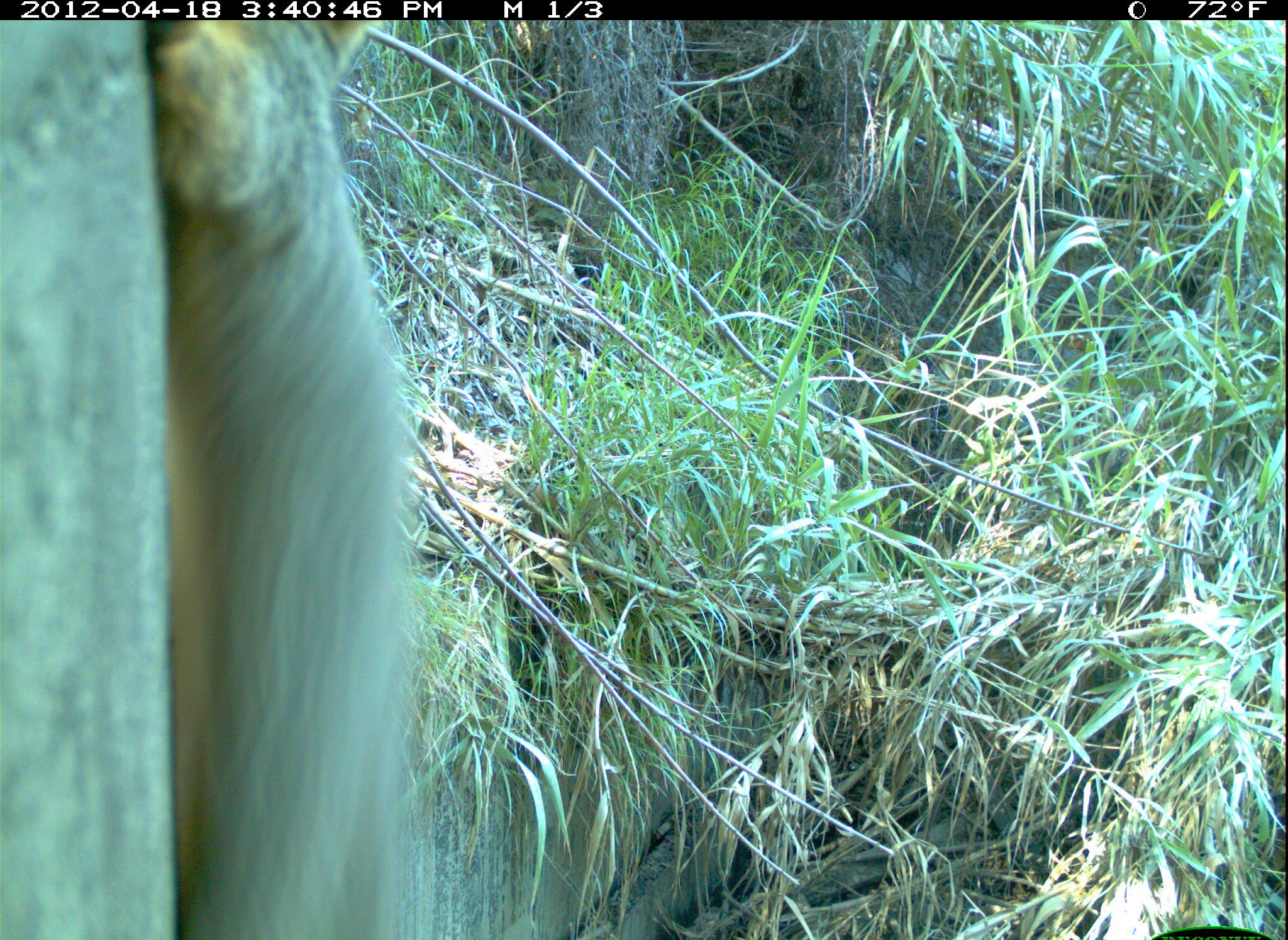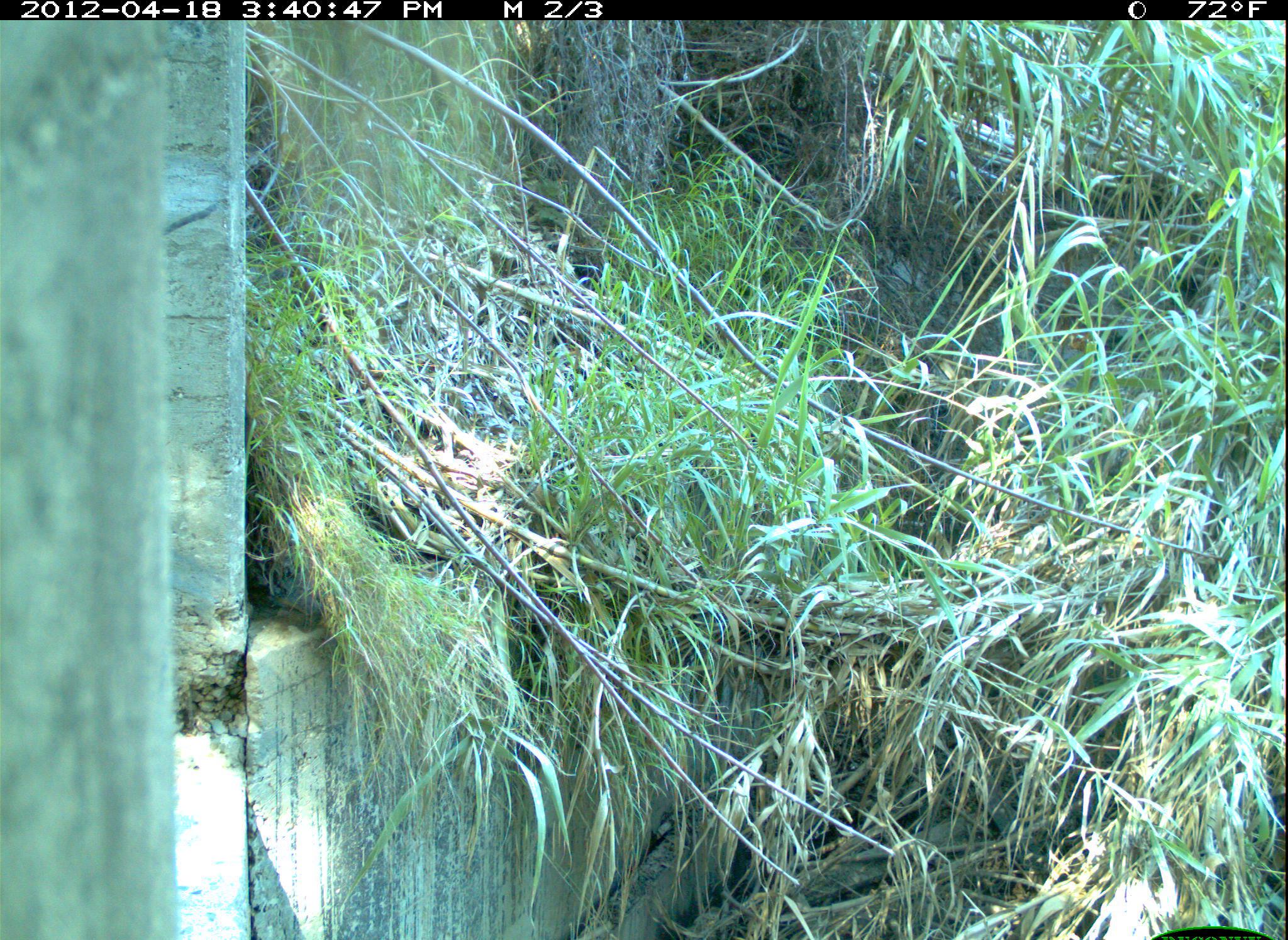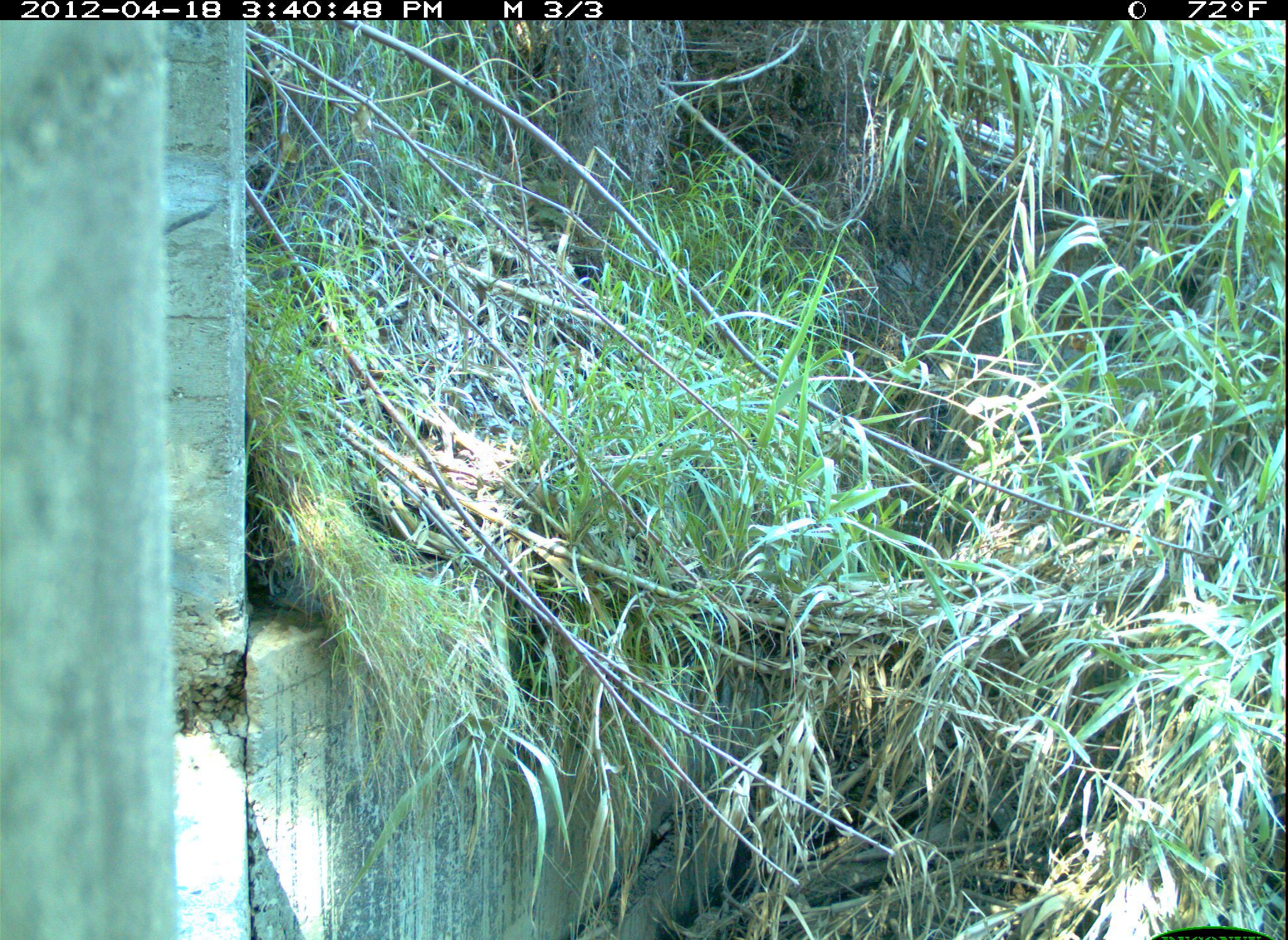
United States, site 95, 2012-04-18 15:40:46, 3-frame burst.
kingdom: Animalia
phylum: Chordata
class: Mammalia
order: Rodentia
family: Sciuridae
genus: Sciurus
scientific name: Sciurus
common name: squirrel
Squirrel (Sciurus).